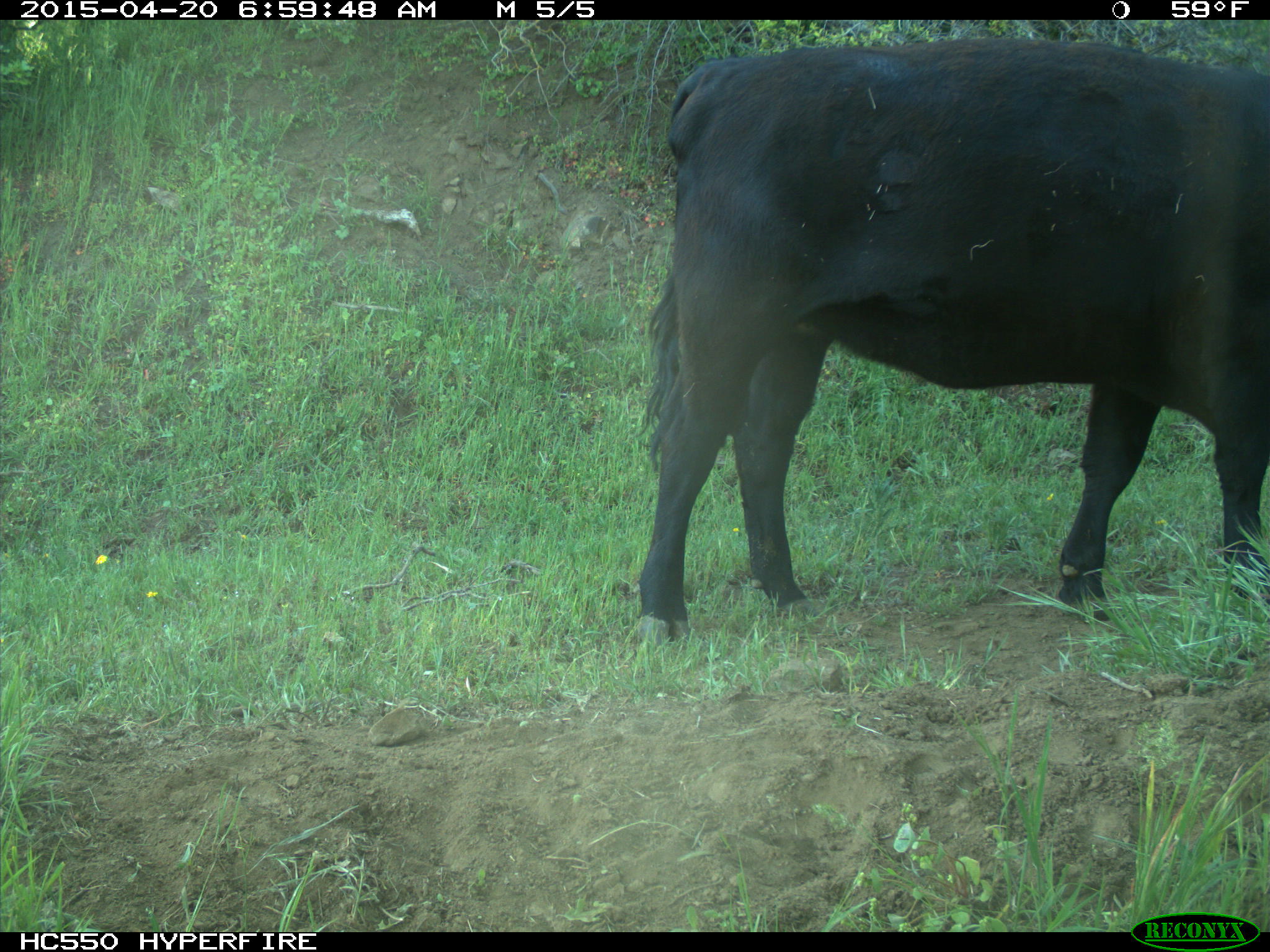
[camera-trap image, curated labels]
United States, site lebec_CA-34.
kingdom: Animalia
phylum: Chordata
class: Mammalia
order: Artiodactyla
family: Bovidae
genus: Bos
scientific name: Bos taurus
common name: domestic cow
Bos taurus (domestic cow).